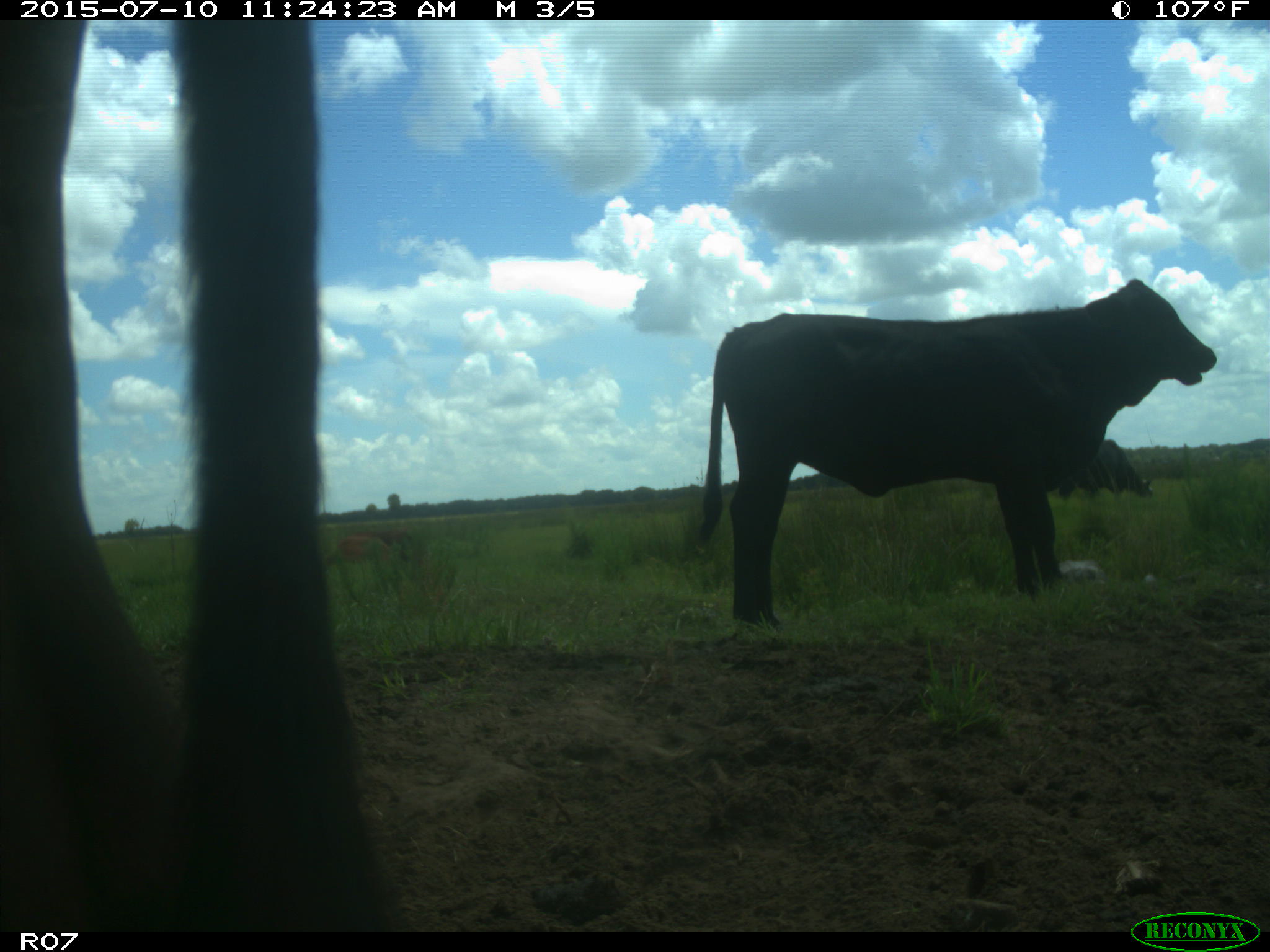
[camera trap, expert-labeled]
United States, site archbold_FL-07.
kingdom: Animalia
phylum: Chordata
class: Mammalia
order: Artiodactyla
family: Bovidae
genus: Bos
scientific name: Bos taurus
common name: domestic cow